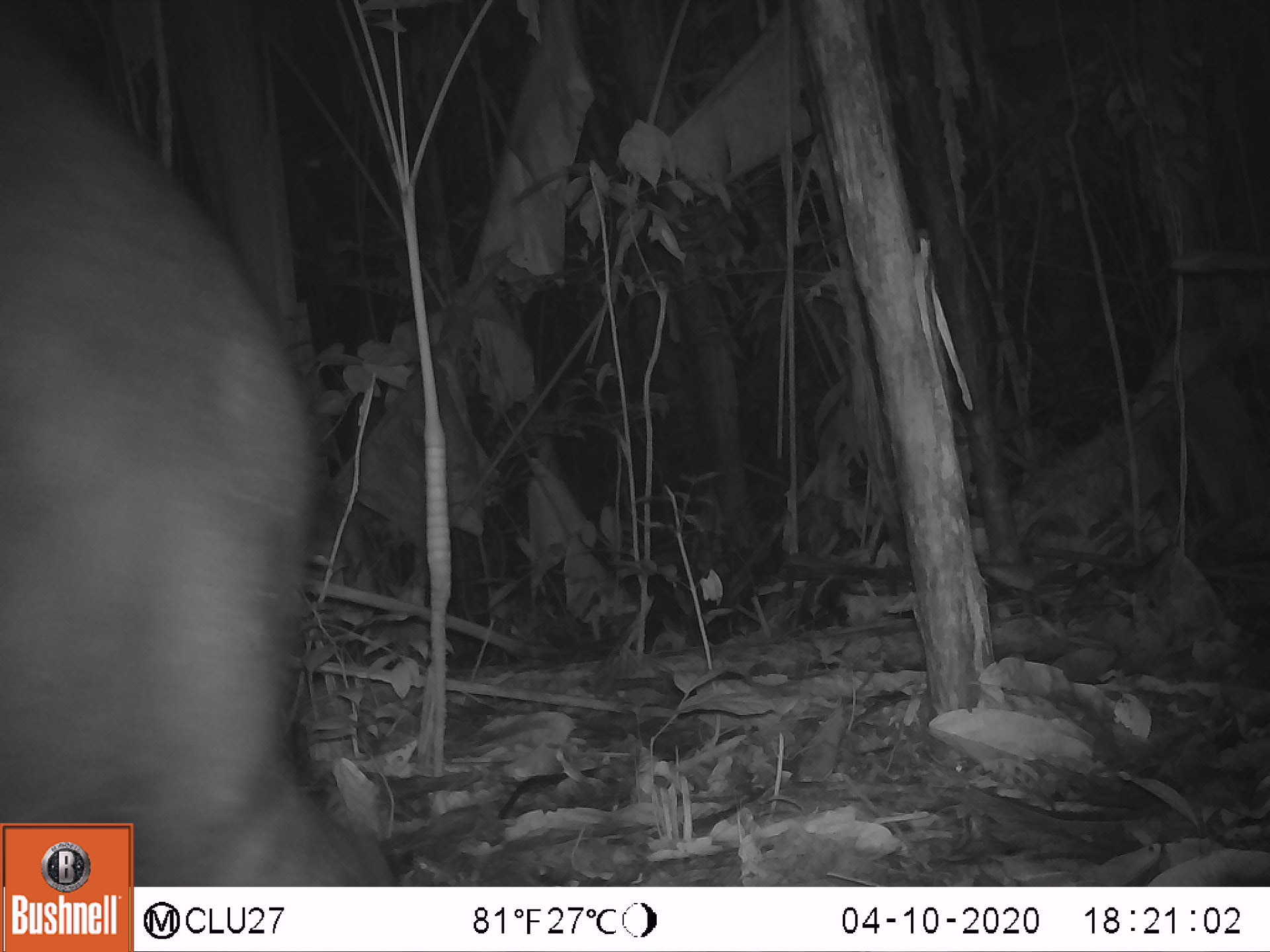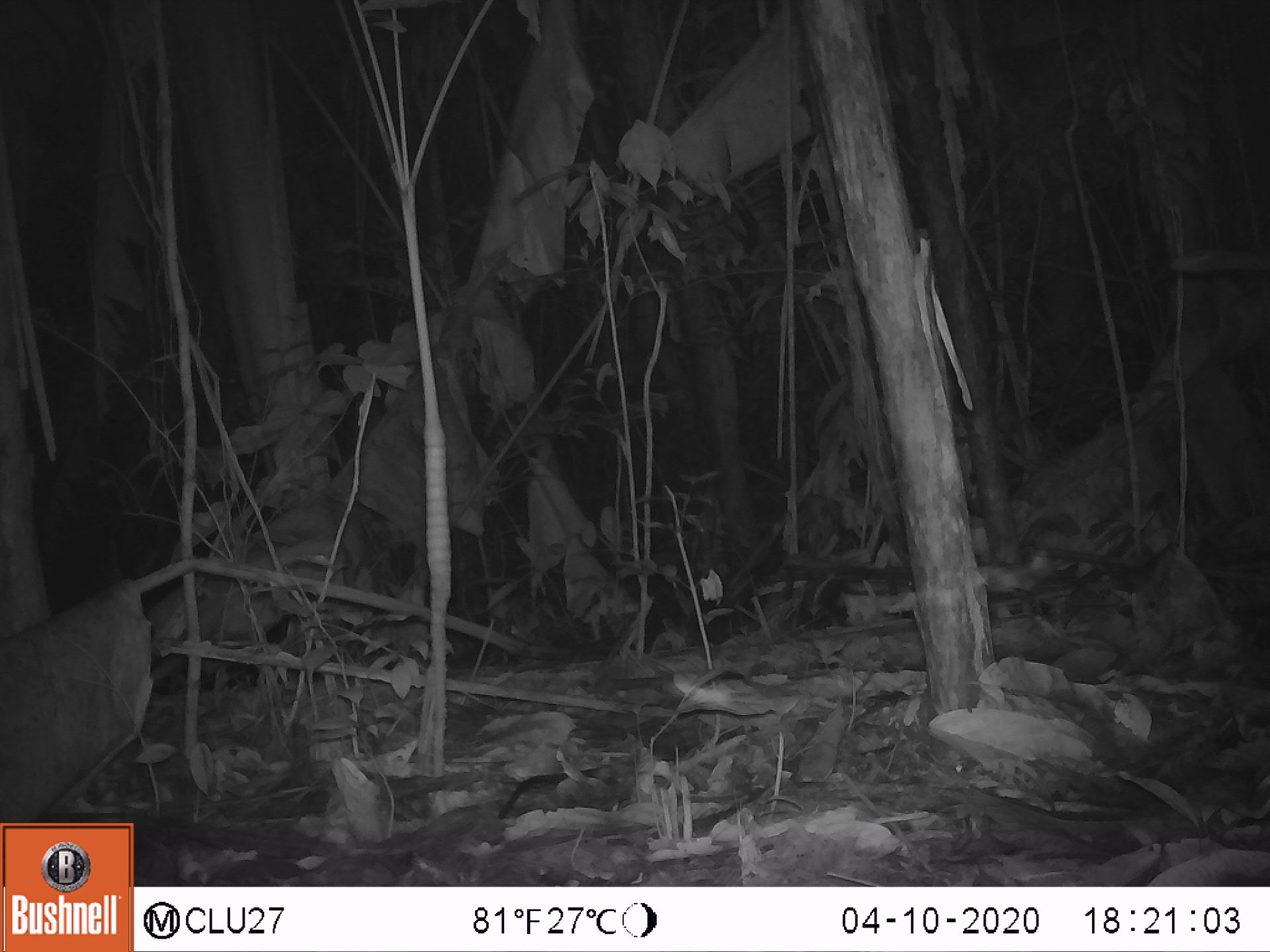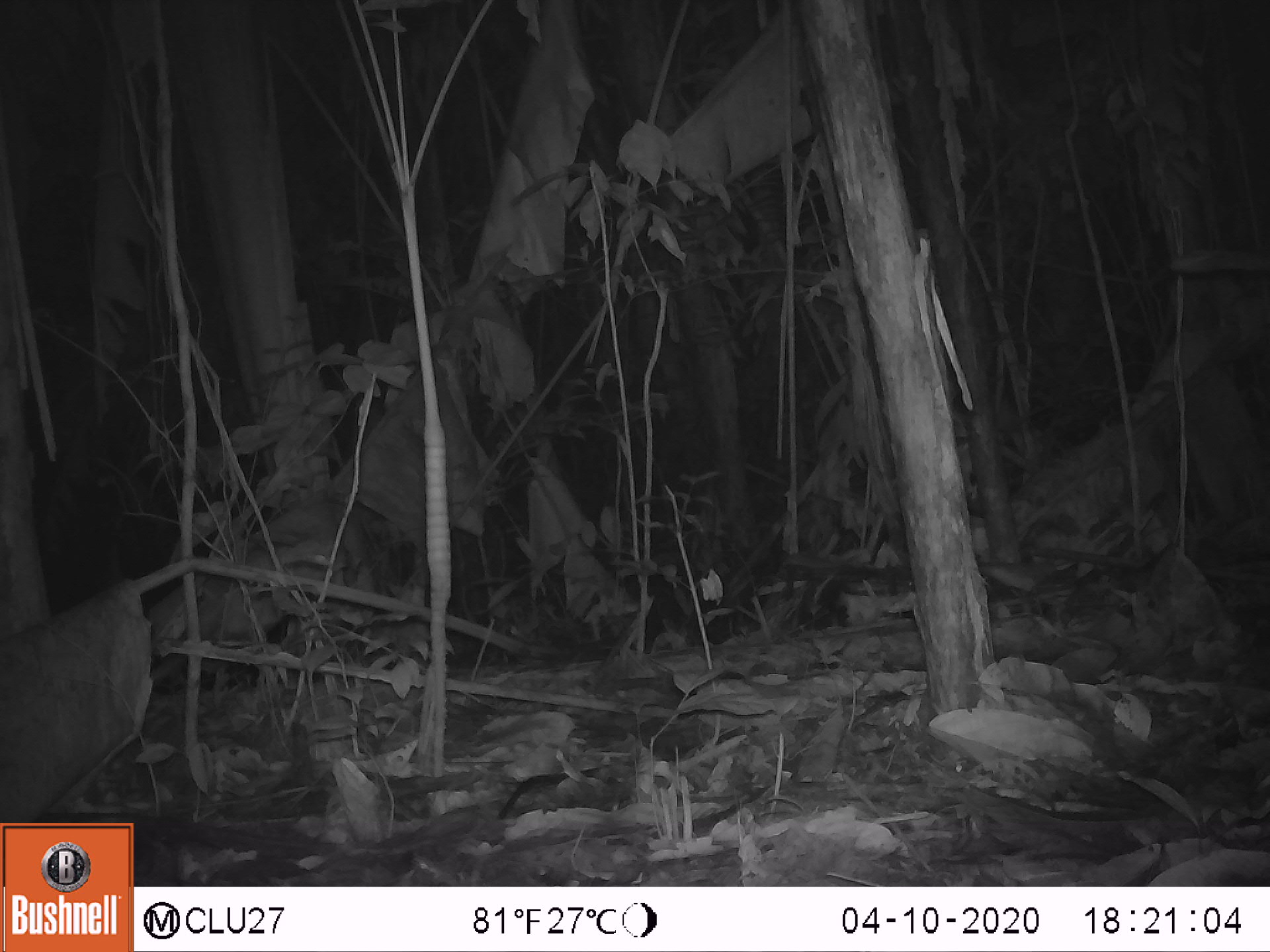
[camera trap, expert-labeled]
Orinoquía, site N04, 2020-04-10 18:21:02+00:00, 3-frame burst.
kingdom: Animalia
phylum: Chordata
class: Mammalia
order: Perissodactyla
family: Tapiridae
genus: Tapirus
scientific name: Tapirus terrestris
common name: lowland tapir